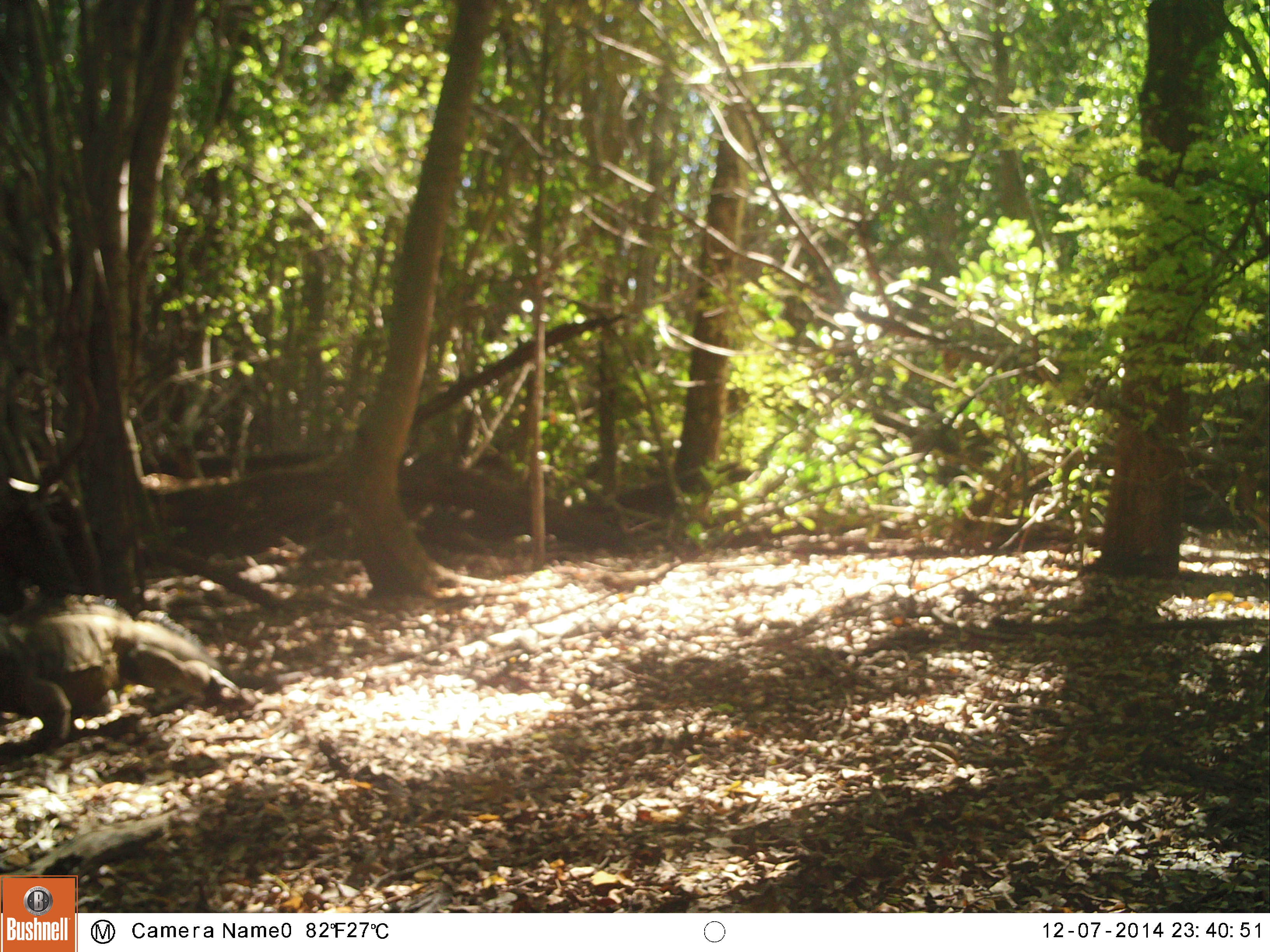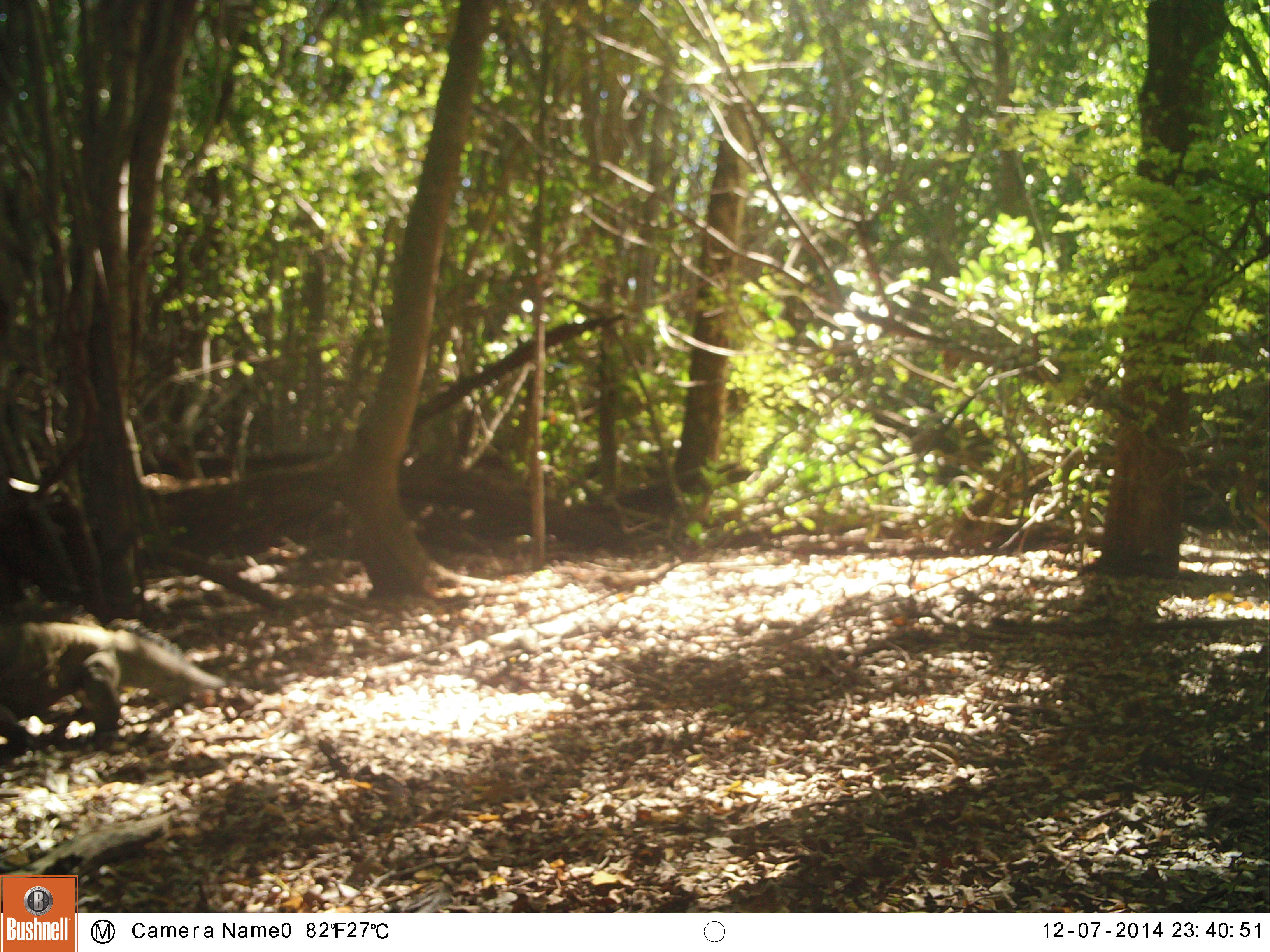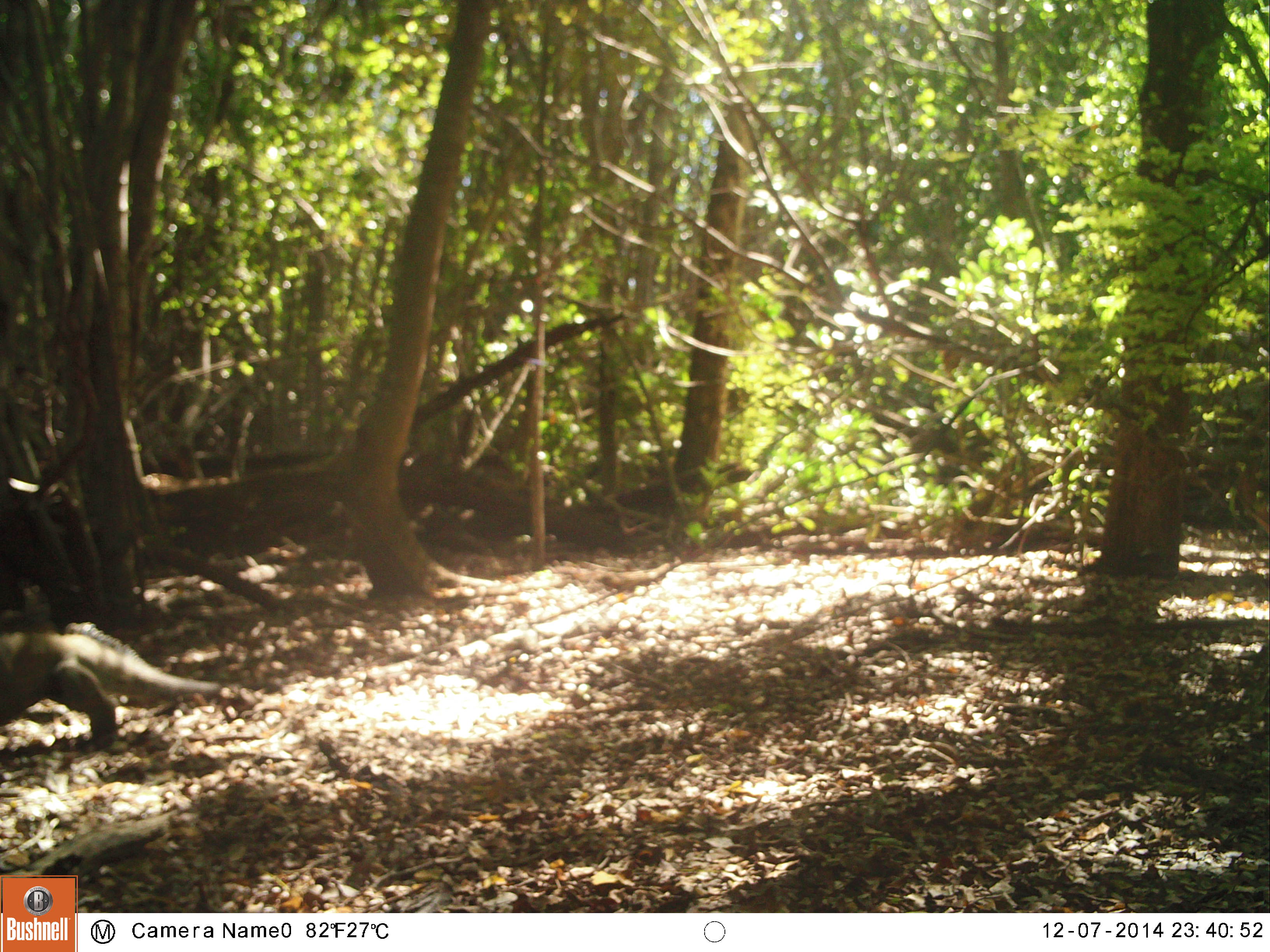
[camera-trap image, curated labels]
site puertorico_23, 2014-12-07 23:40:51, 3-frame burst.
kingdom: Animalia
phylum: Chordata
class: Reptilia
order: Squamata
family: Iguanidae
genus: Iguana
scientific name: Iguana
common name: typical iguanas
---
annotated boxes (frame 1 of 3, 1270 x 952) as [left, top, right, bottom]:
iguana: [0, 578, 250, 760]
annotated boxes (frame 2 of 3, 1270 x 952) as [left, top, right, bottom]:
iguana: [0, 612, 235, 742]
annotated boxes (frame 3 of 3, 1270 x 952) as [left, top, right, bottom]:
iguana: [2, 613, 245, 757]